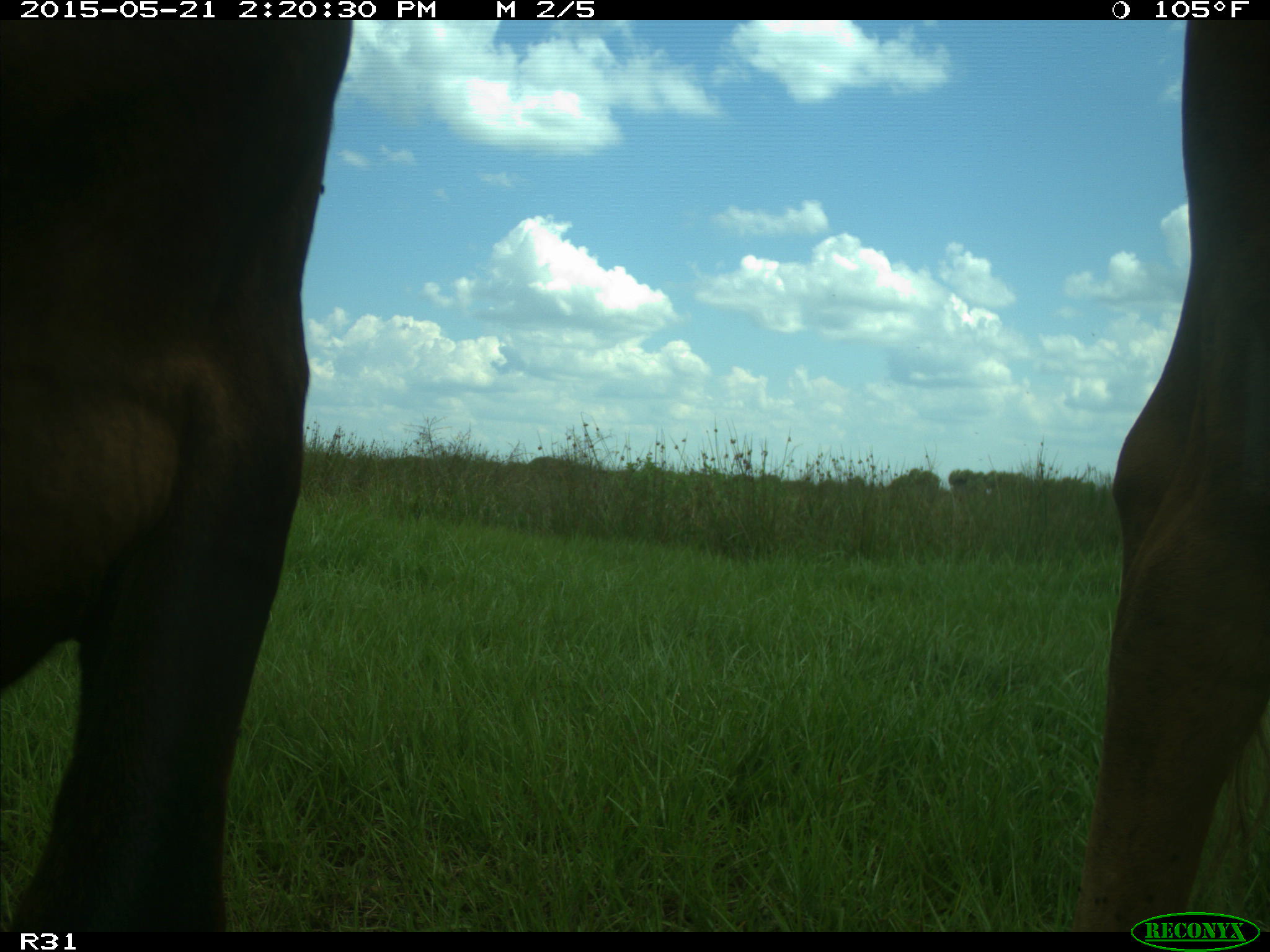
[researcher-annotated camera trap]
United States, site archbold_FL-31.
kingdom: Animalia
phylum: Chordata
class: Mammalia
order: Artiodactyla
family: Bovidae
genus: Bos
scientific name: Bos taurus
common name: domestic cow